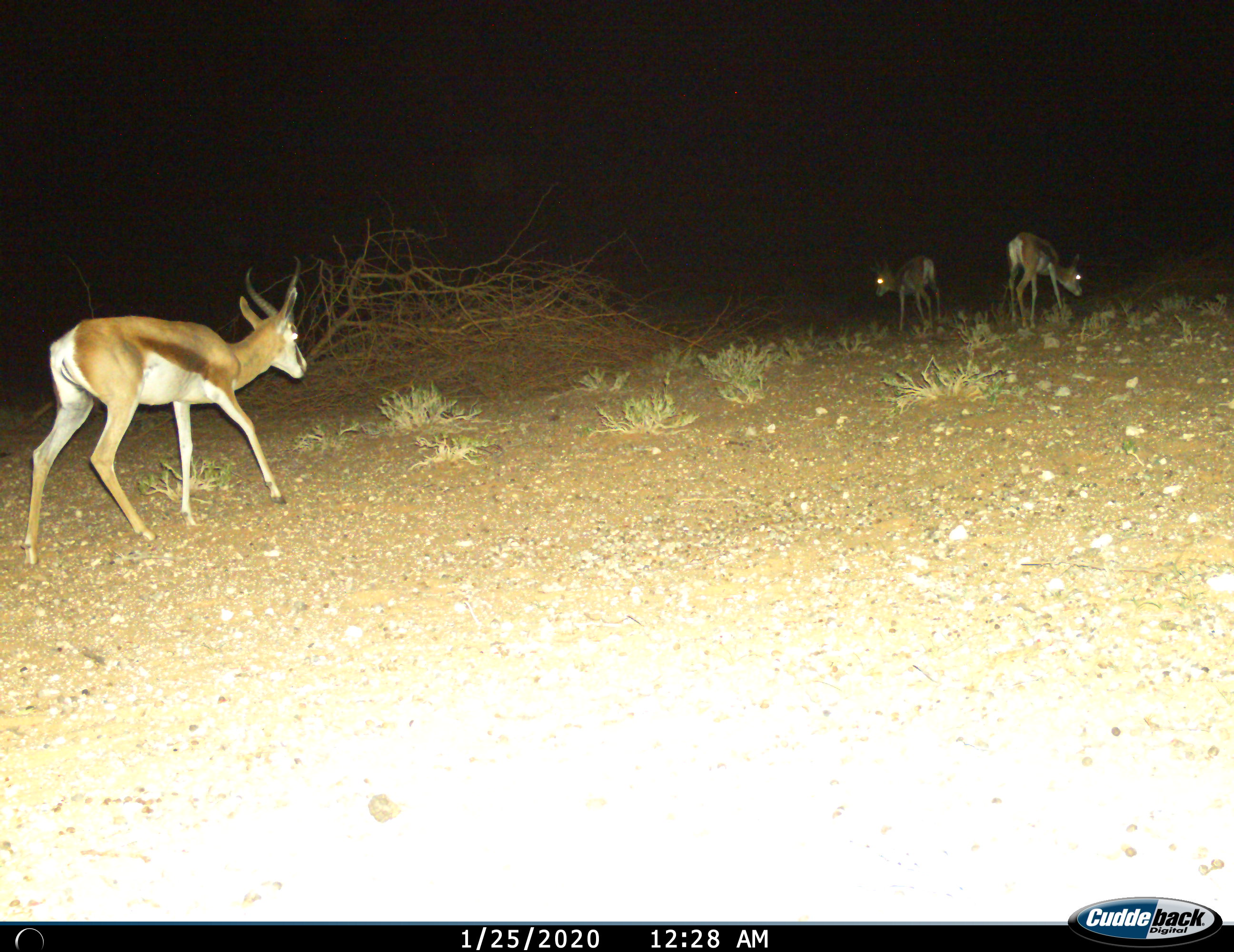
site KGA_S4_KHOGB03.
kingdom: Animalia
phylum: Chordata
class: Mammalia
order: Artiodactyla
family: Bovidae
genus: Antidorcas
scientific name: Antidorcas marsupialis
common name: springbok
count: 3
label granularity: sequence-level